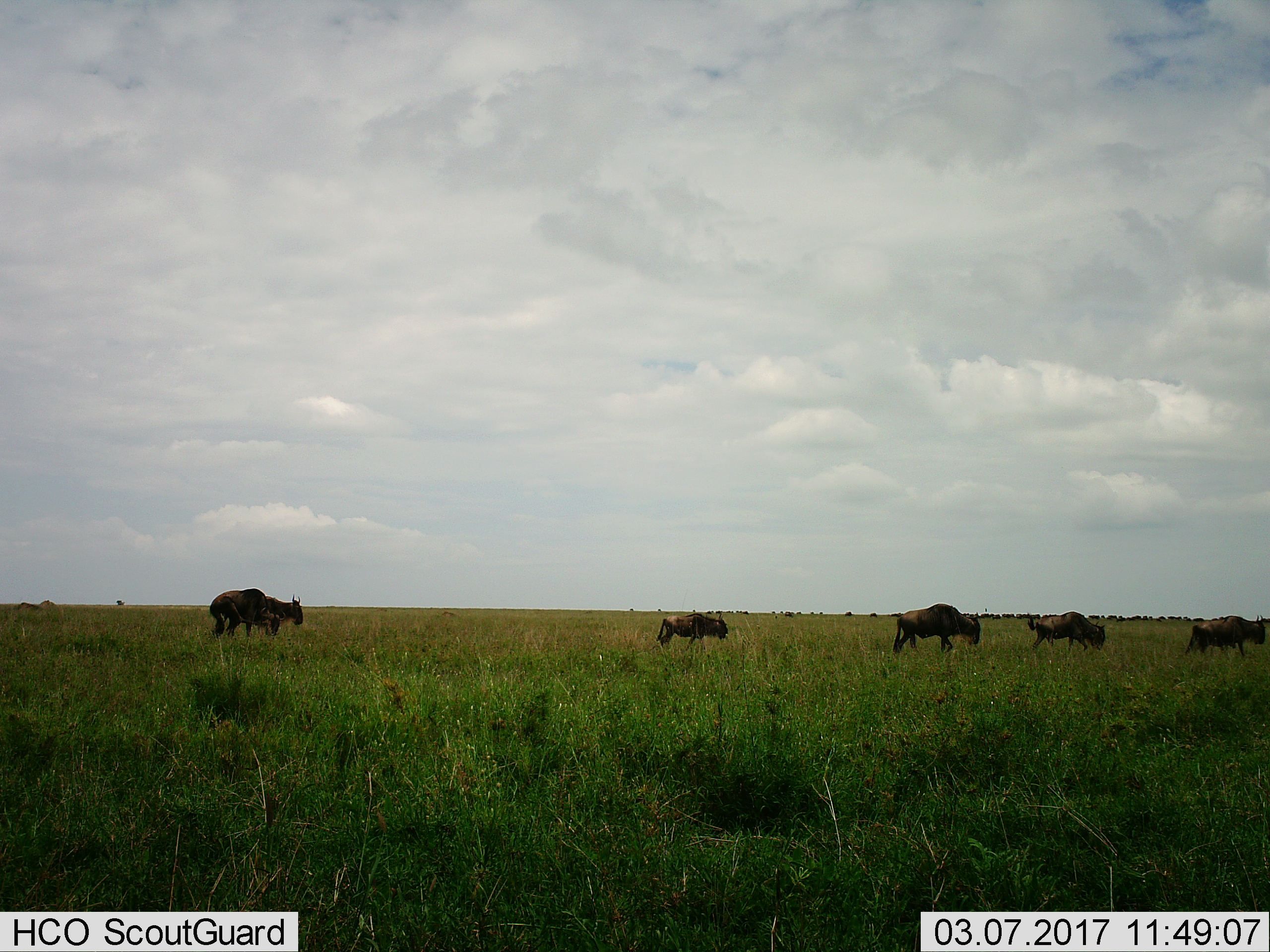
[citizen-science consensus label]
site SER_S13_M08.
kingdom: Animalia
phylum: Chordata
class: Mammalia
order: Artiodactyla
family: Bovidae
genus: Connochaetes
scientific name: Connochaetes taurinus taurinus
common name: blue wildebeest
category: wildebeestblue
Wildebeestblue (blue wildebeest) (Connochaetes taurinus taurinus), count 6. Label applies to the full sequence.